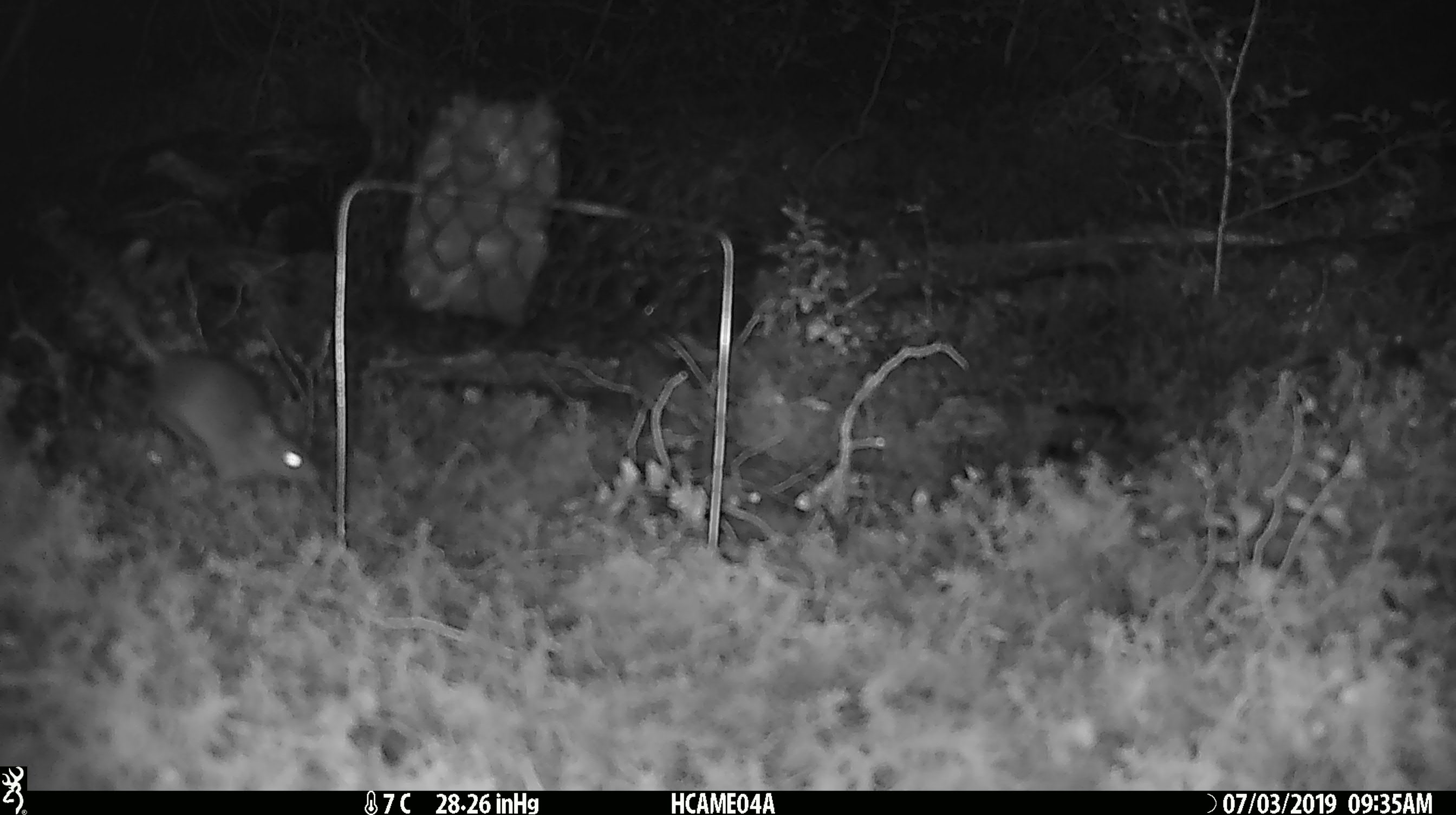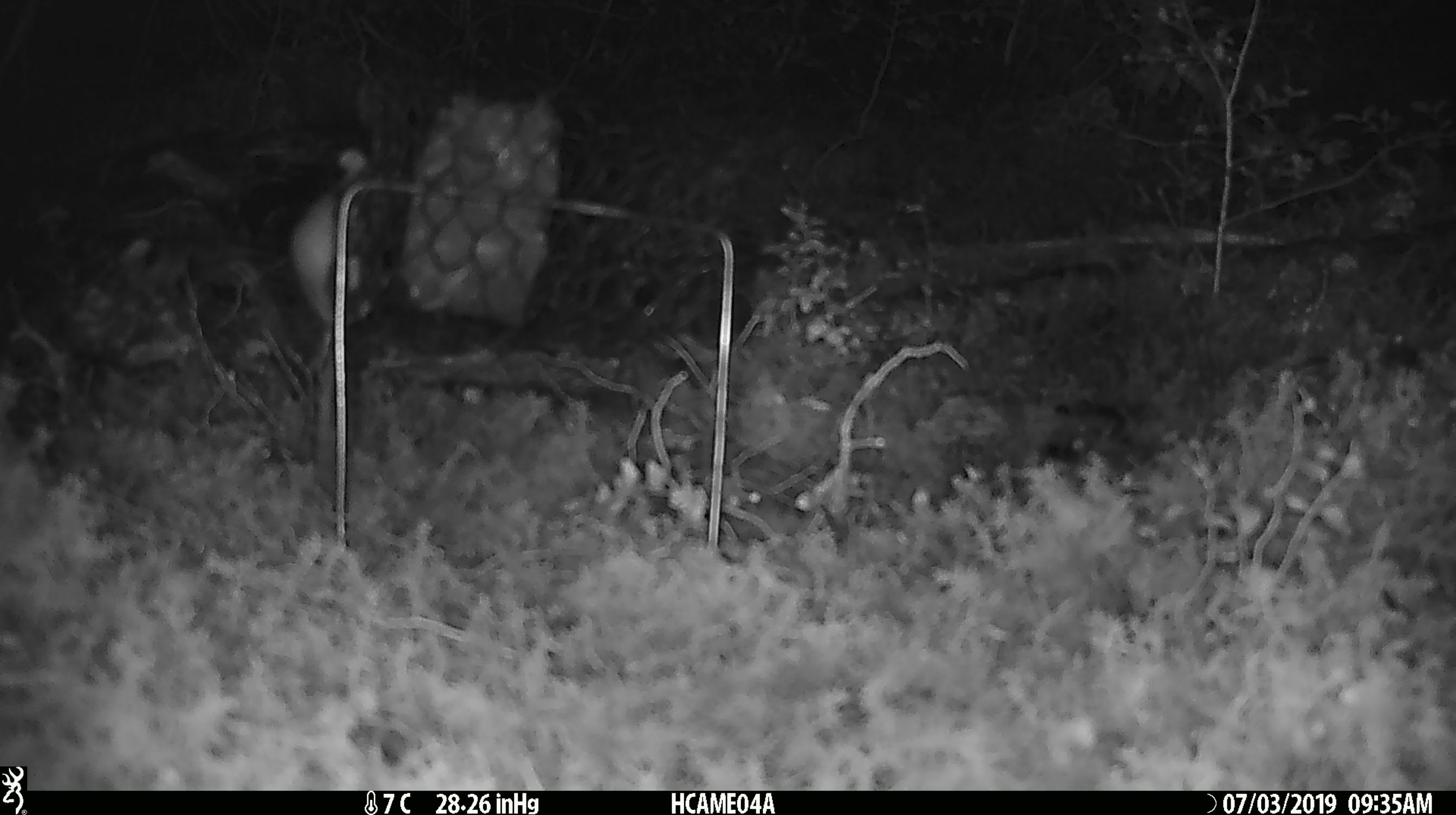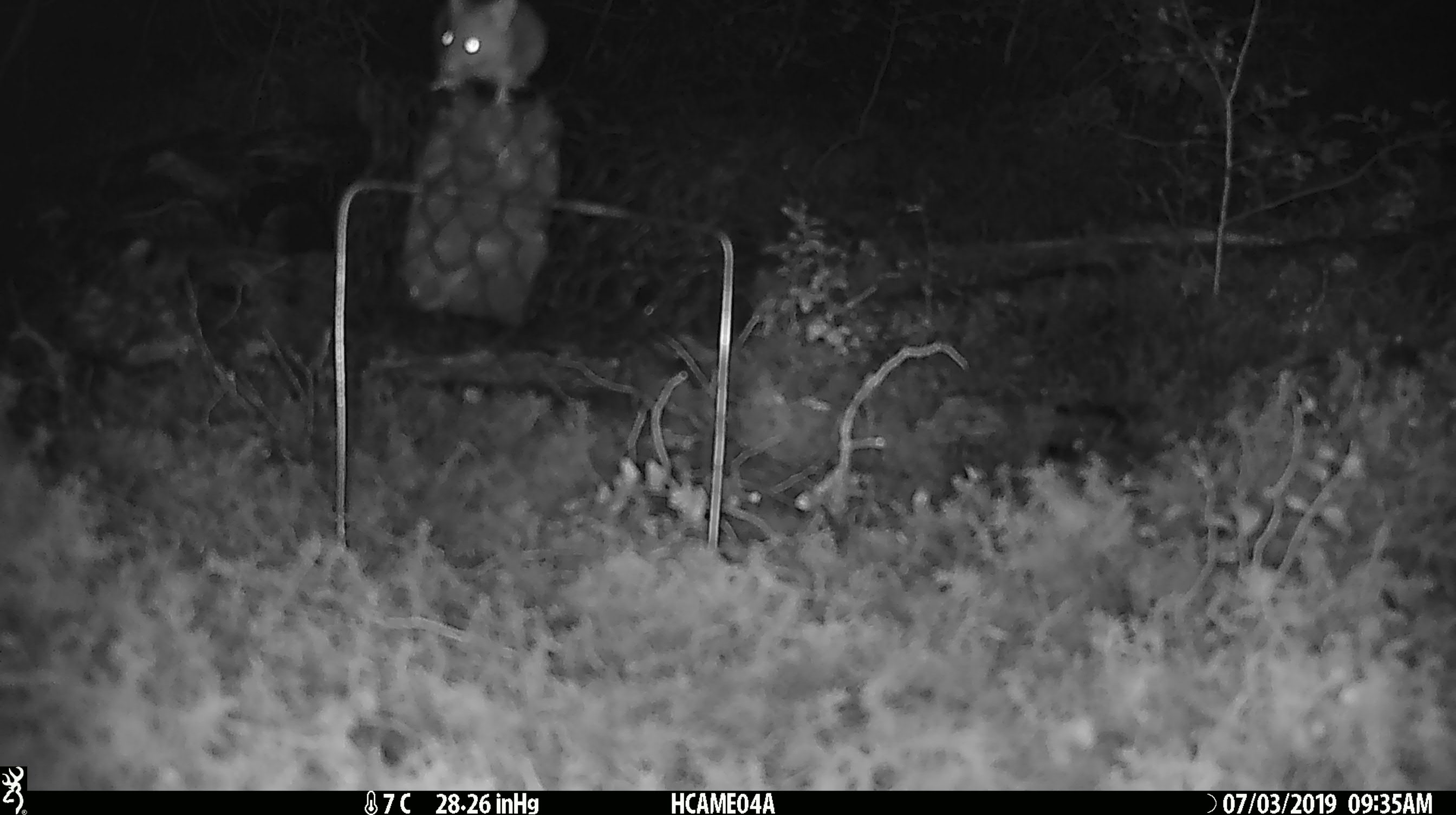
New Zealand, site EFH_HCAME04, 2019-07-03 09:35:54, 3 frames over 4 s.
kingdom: Animalia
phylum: Chordata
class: Mammalia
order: Rodentia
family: Muridae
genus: Mus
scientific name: Mus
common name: mouse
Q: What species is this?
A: Mouse (Mus).